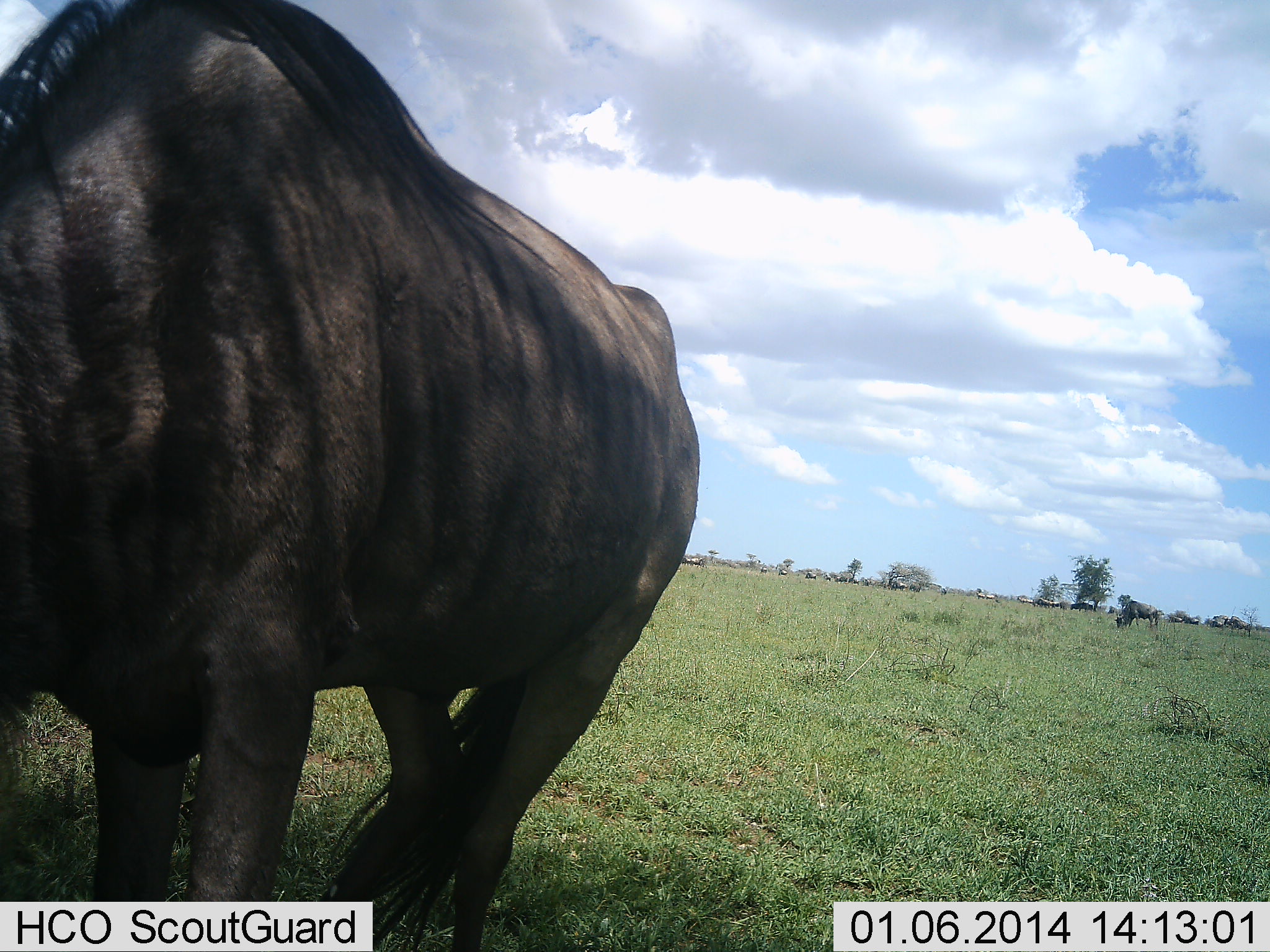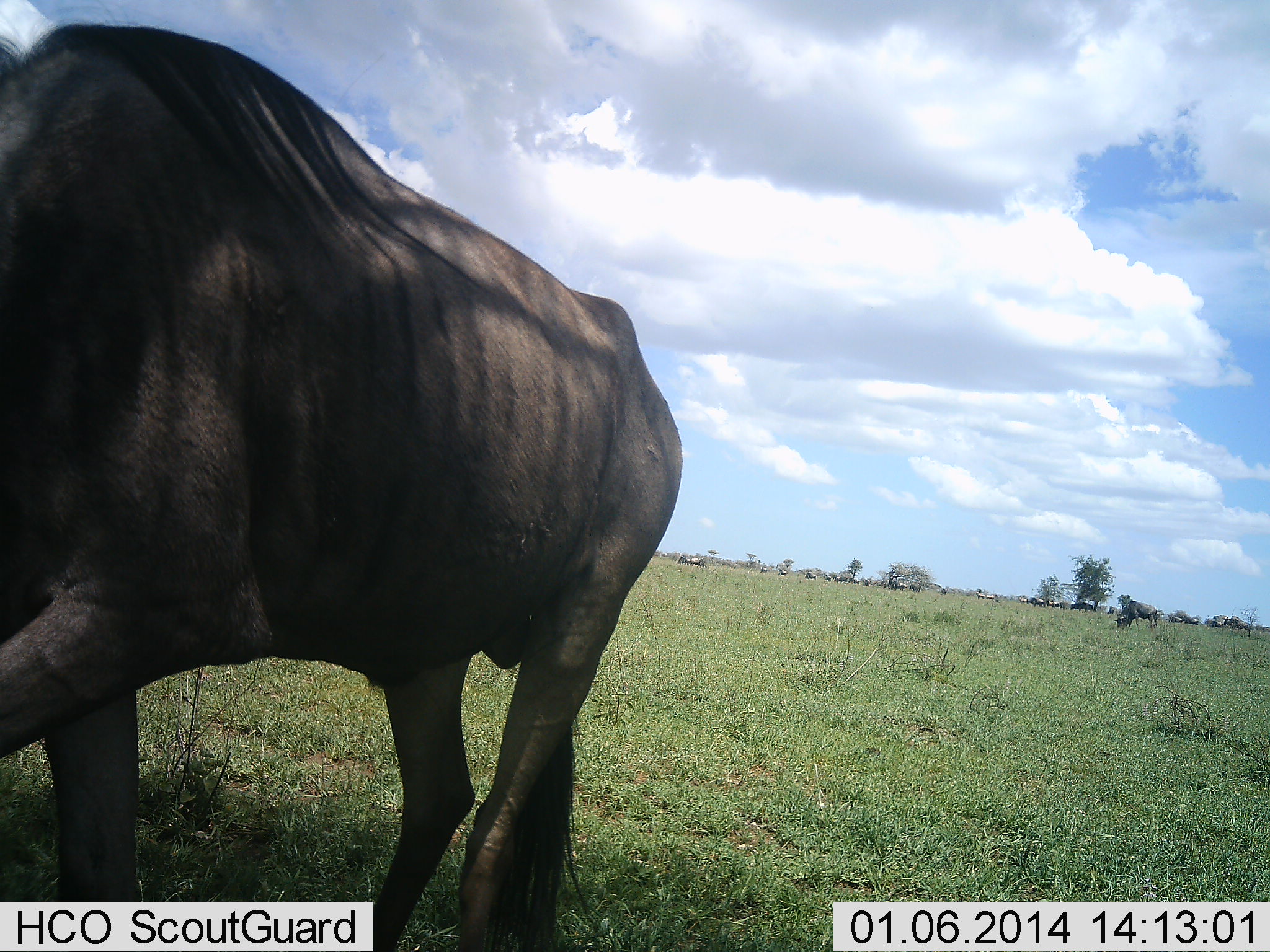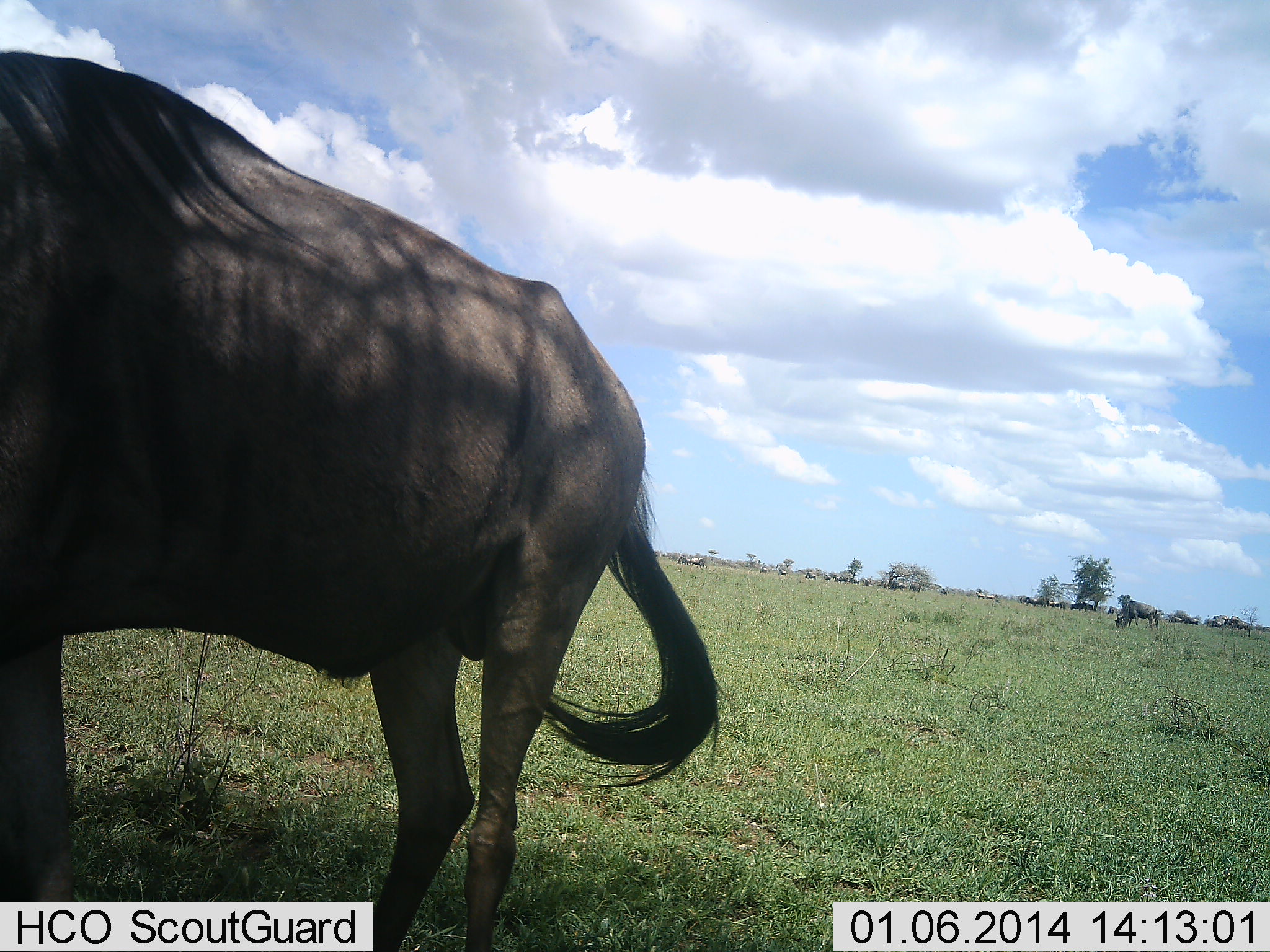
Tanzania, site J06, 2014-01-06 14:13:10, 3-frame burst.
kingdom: Animalia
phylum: Chordata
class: Mammalia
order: Artiodactyla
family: Bovidae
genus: Connochaetes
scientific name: Connochaetes taurinus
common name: blue wildebeest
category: wildebeest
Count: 2.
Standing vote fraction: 50%.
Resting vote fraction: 0%.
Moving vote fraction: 80%.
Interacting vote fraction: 10%.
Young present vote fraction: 0%.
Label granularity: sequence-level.